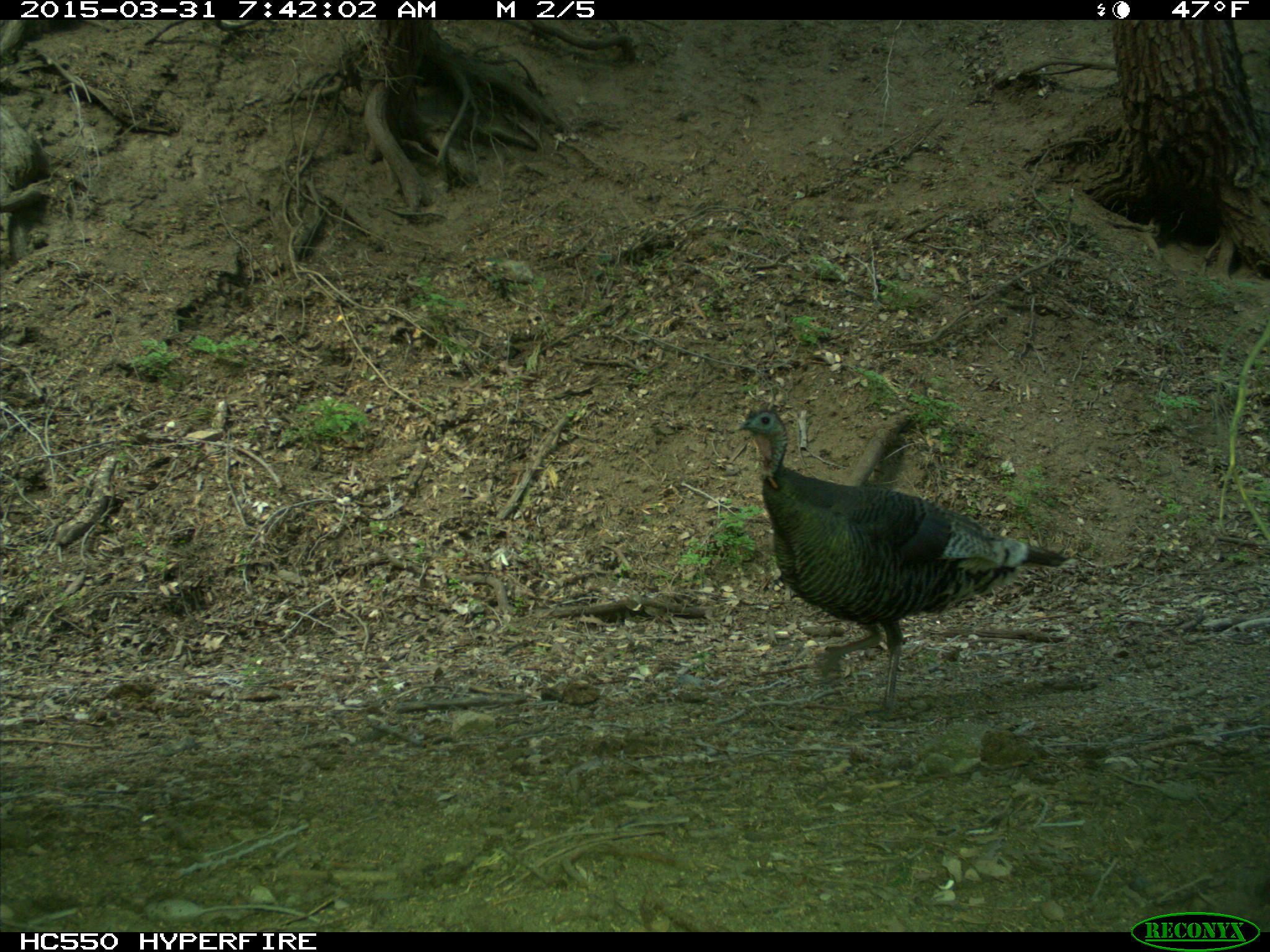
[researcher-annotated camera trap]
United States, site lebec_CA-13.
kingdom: Animalia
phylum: Chordata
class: Aves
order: Galliformes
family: Phasianidae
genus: Meleagris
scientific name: Meleagris gallopavo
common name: wild turkey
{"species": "Meleagris gallopavo (wild turkey)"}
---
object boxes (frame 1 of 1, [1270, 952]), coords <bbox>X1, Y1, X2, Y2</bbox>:
animal: <bbox>730, 401, 1077, 723</bbox>